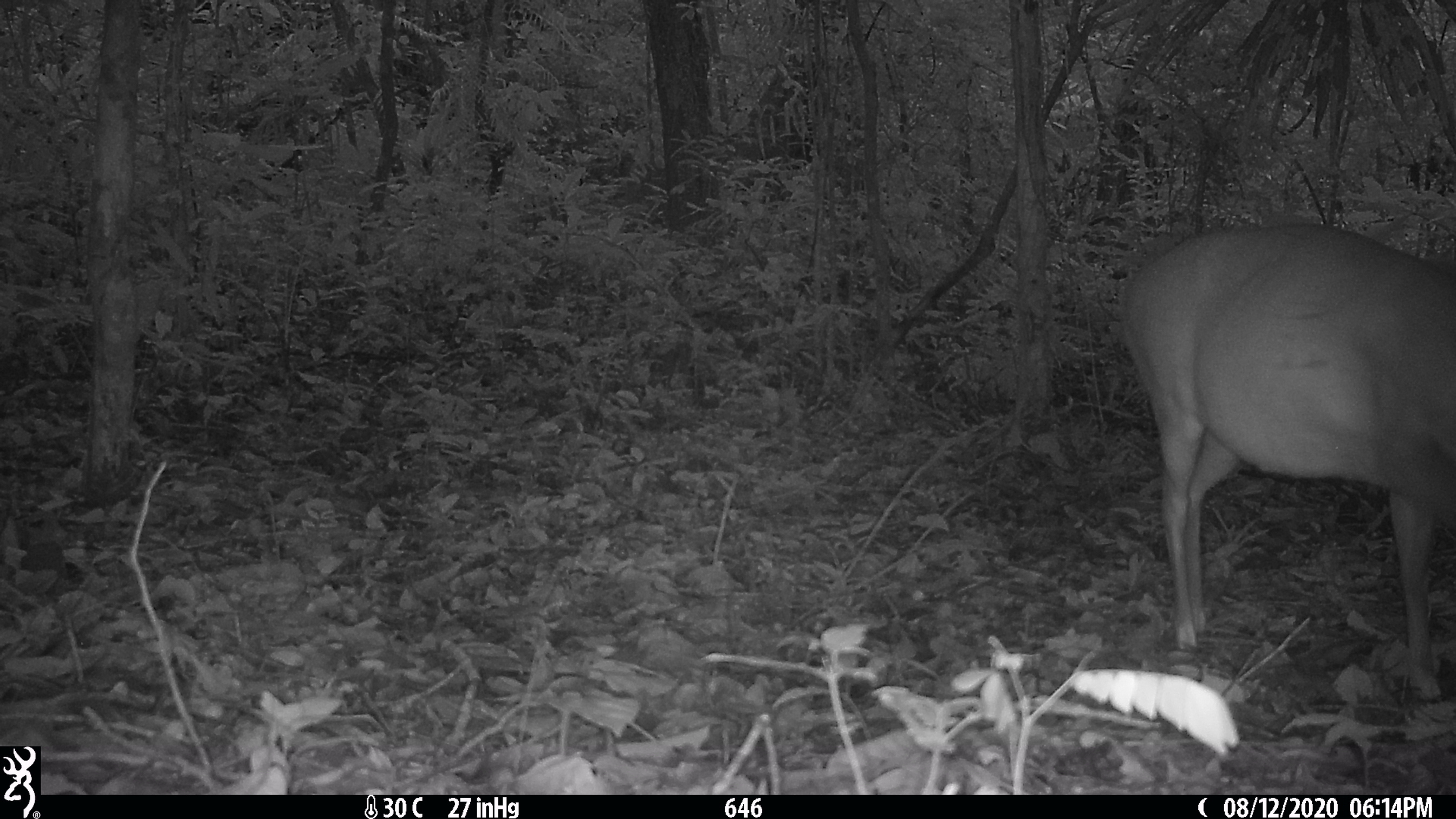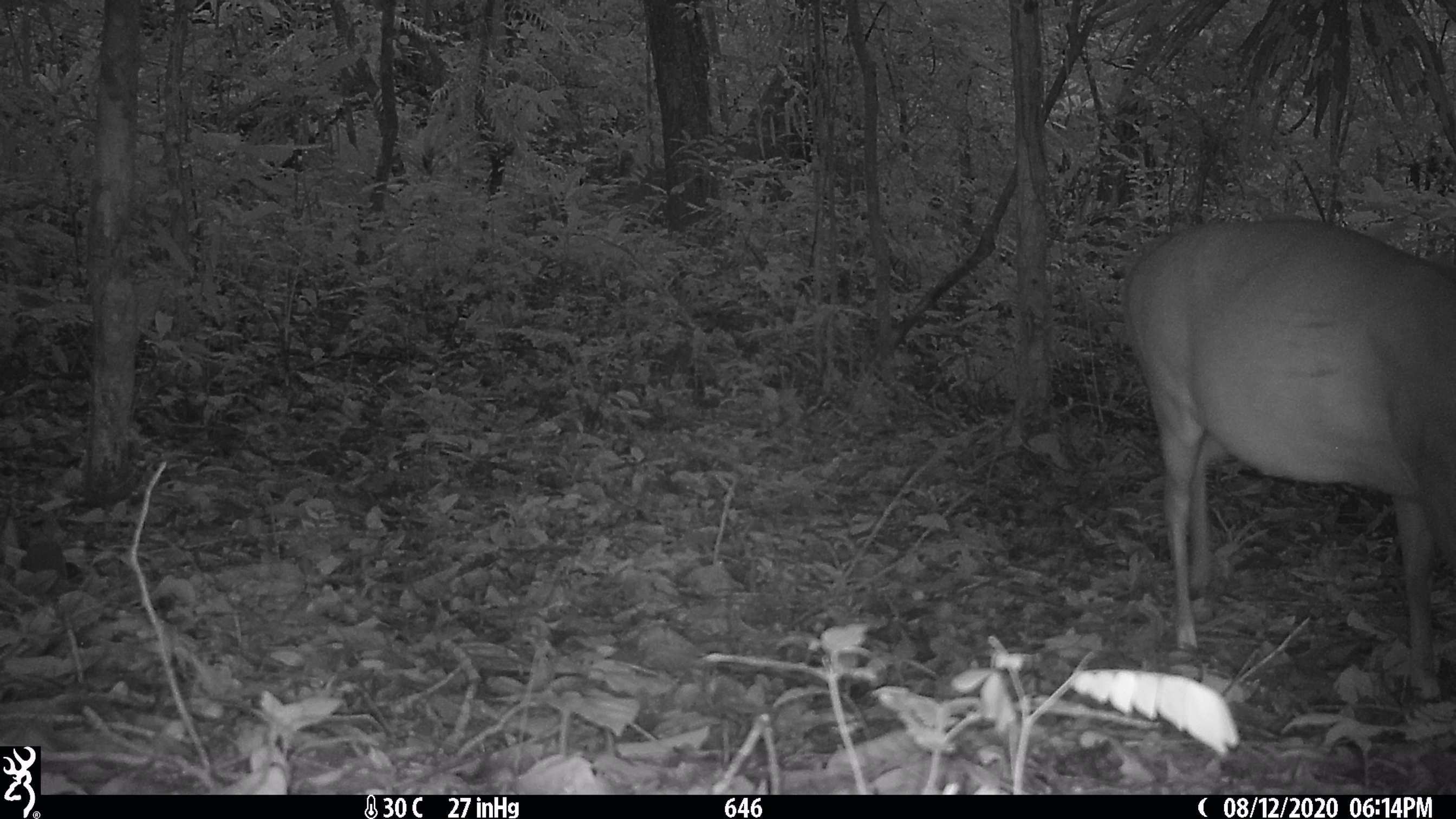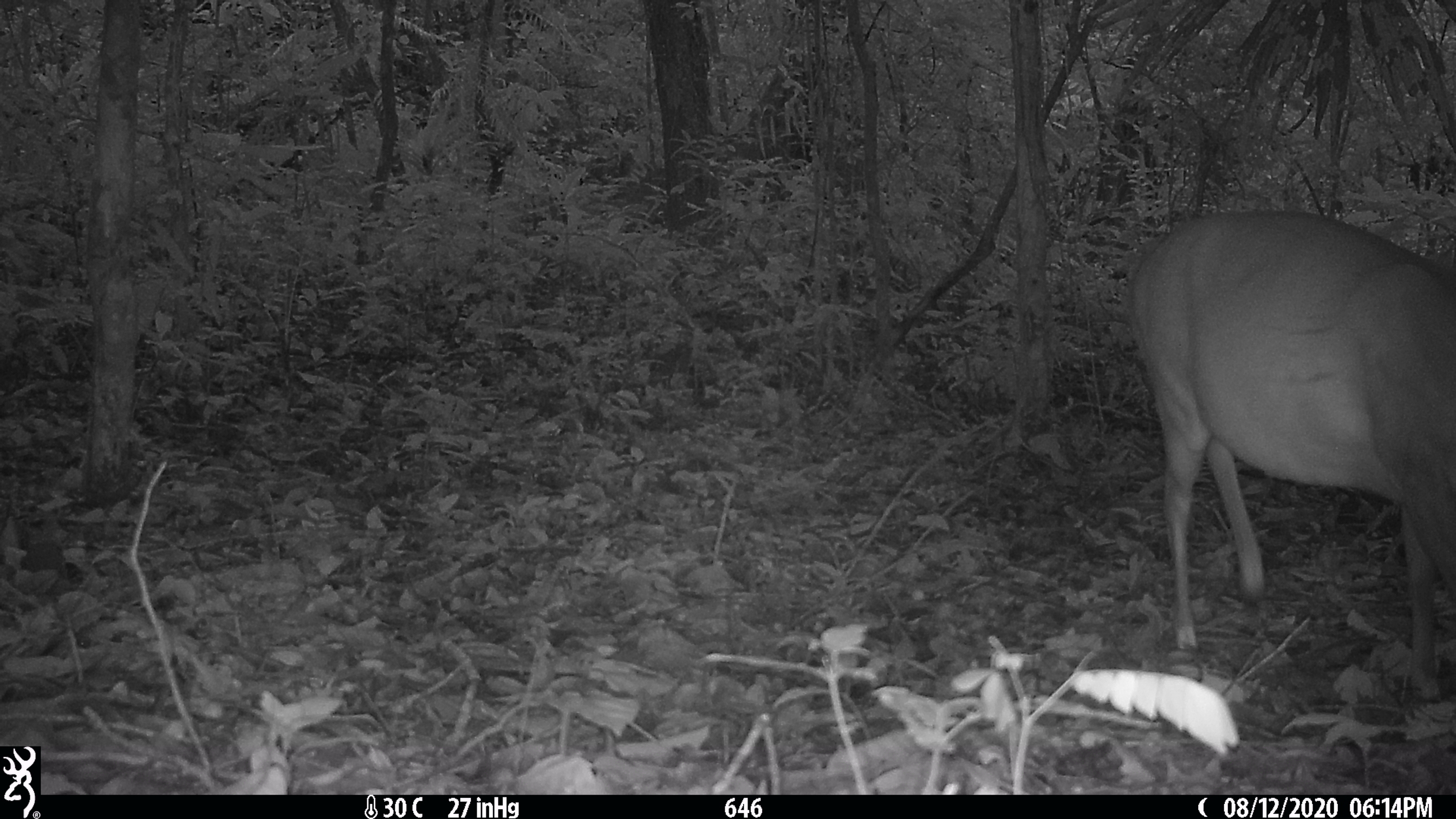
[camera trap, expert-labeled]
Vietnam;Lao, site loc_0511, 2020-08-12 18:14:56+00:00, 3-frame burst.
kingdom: Animalia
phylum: Chordata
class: Mammalia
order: Artiodactyla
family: Cervidae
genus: Muntiacus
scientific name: Muntiacus vuquangensis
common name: large-antlered muntjac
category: large antlered muntjac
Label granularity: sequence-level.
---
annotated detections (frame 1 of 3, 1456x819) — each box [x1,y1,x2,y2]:
large antlered muntjac: [1115,218,1456,702]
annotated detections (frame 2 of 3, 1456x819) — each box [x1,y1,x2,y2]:
large antlered muntjac: [1122,214,1456,702]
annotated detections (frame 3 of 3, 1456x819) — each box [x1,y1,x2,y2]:
large antlered muntjac: [1122,204,1456,702]